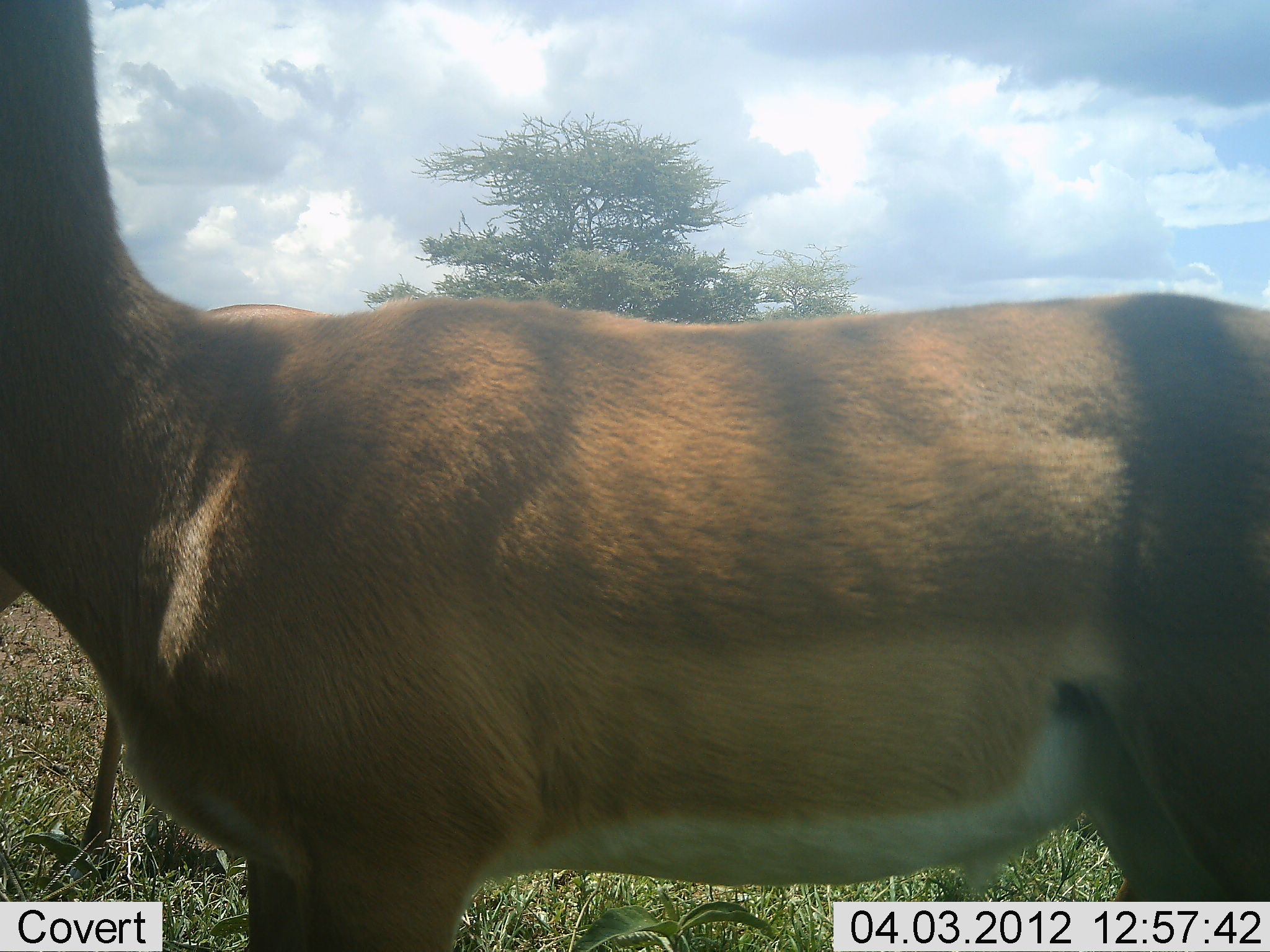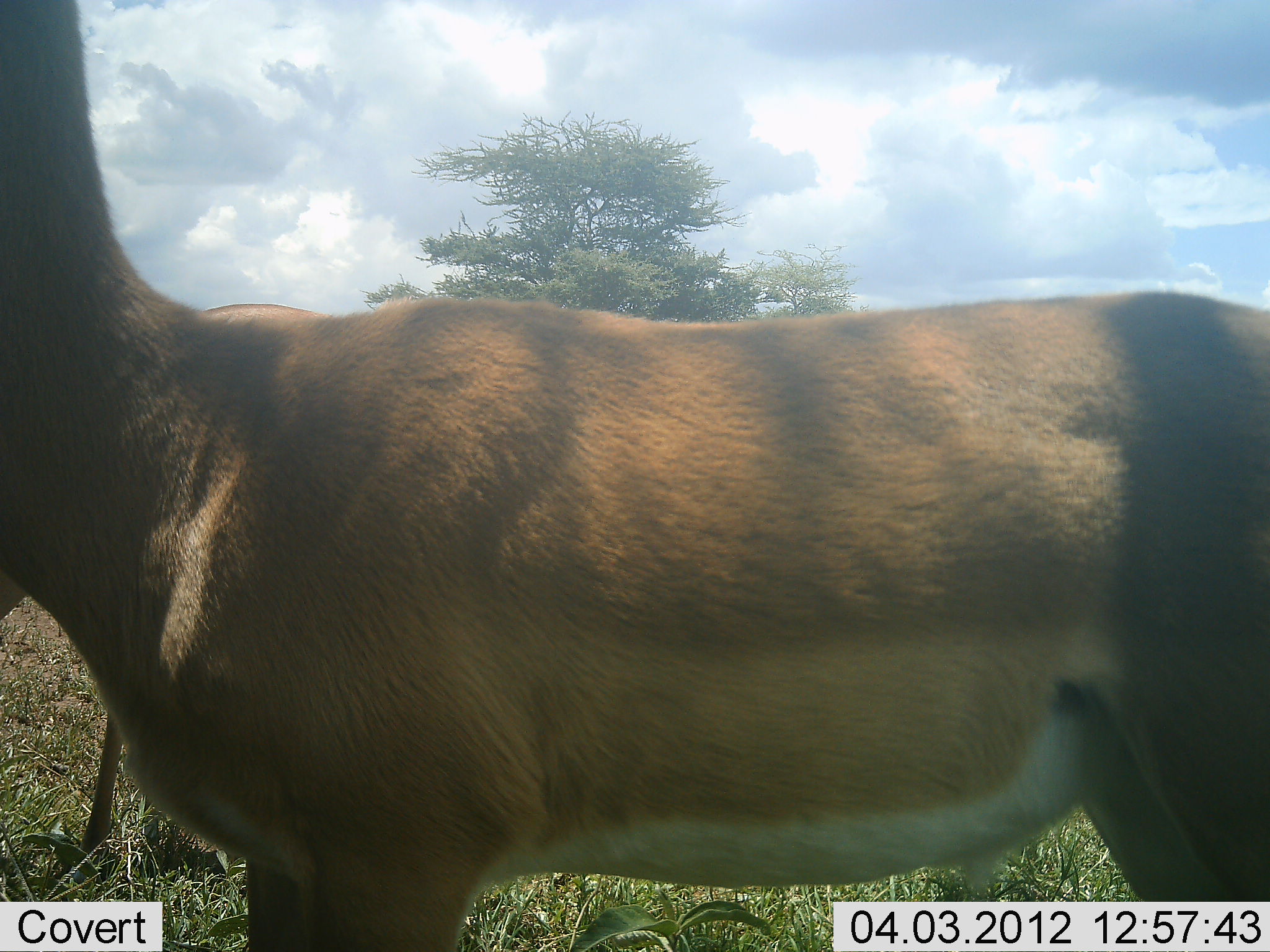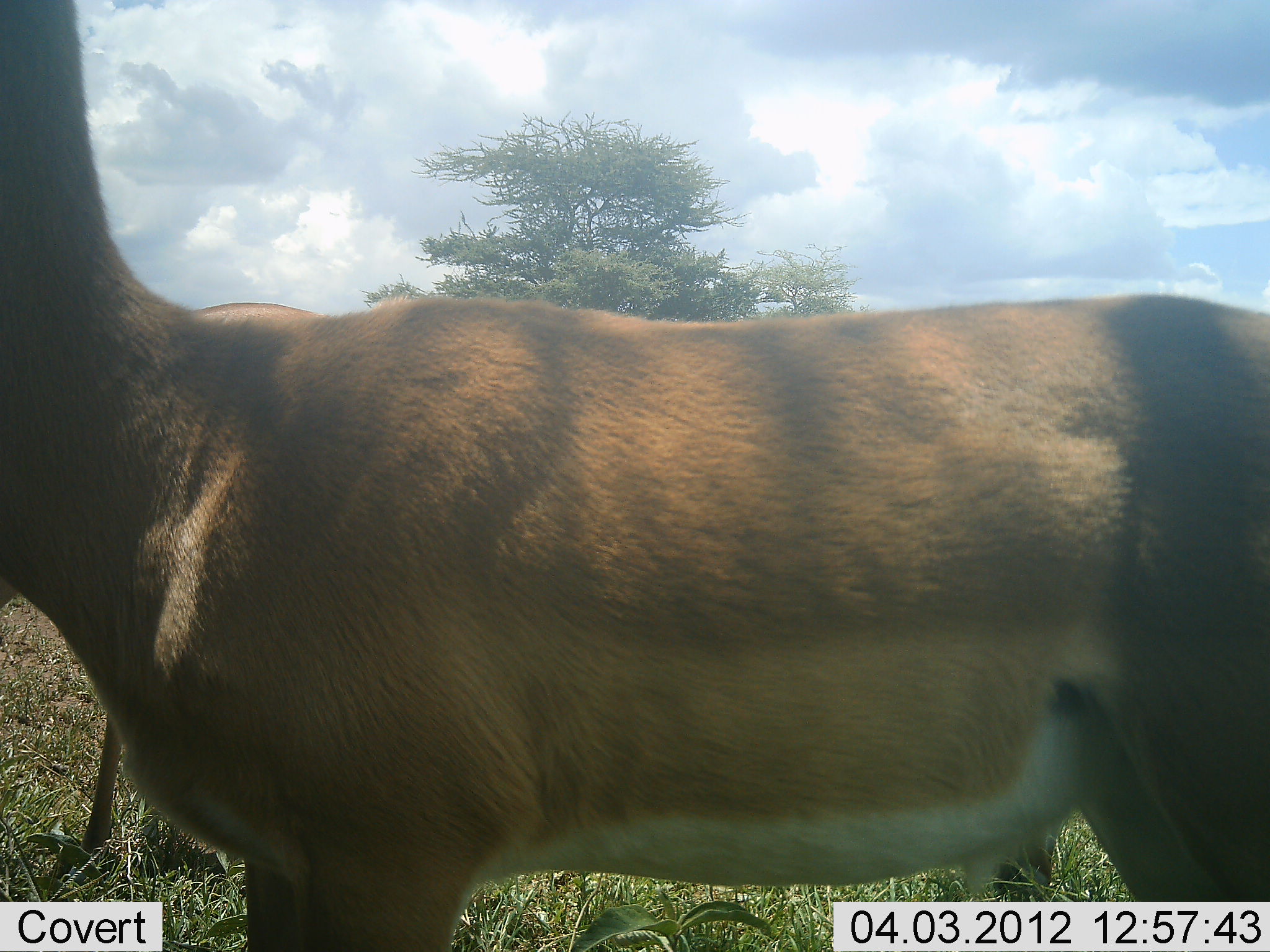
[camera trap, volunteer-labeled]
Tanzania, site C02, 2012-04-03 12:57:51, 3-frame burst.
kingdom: Animalia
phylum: Chordata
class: Mammalia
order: Artiodactyla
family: Bovidae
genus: Aepyceros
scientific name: Aepyceros melampus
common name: impala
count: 1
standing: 100%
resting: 0%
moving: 0%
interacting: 0%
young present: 0%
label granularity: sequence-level